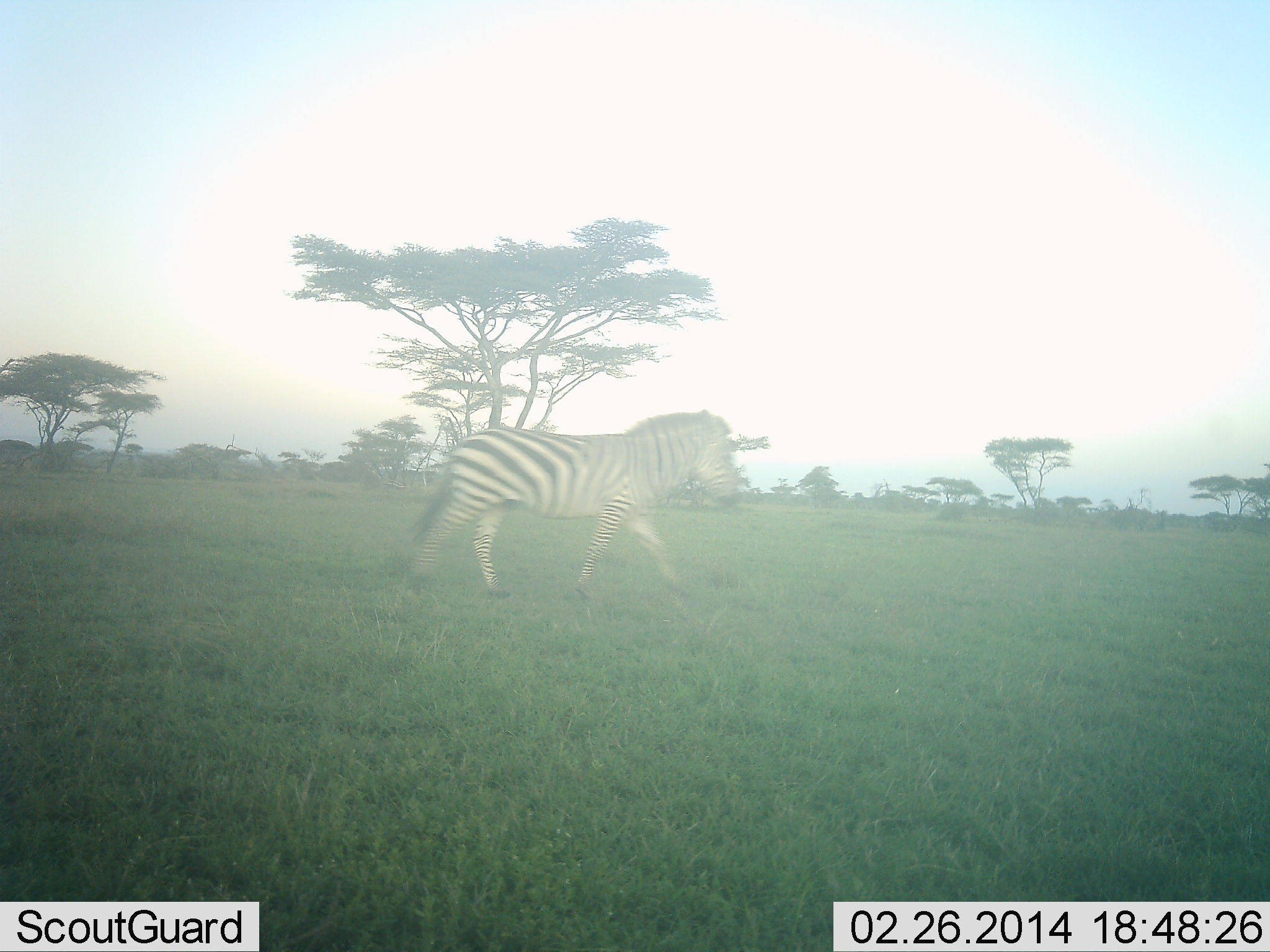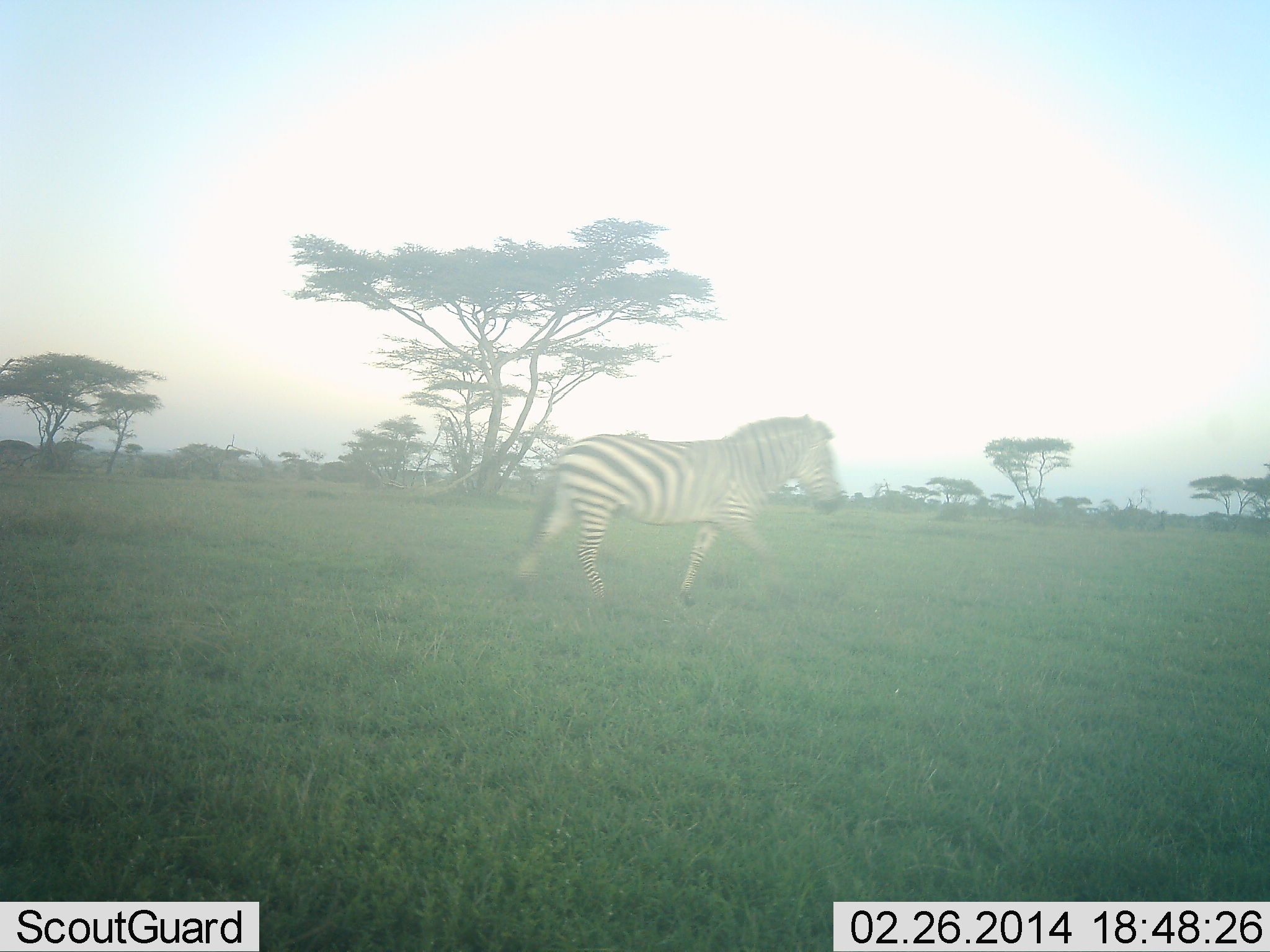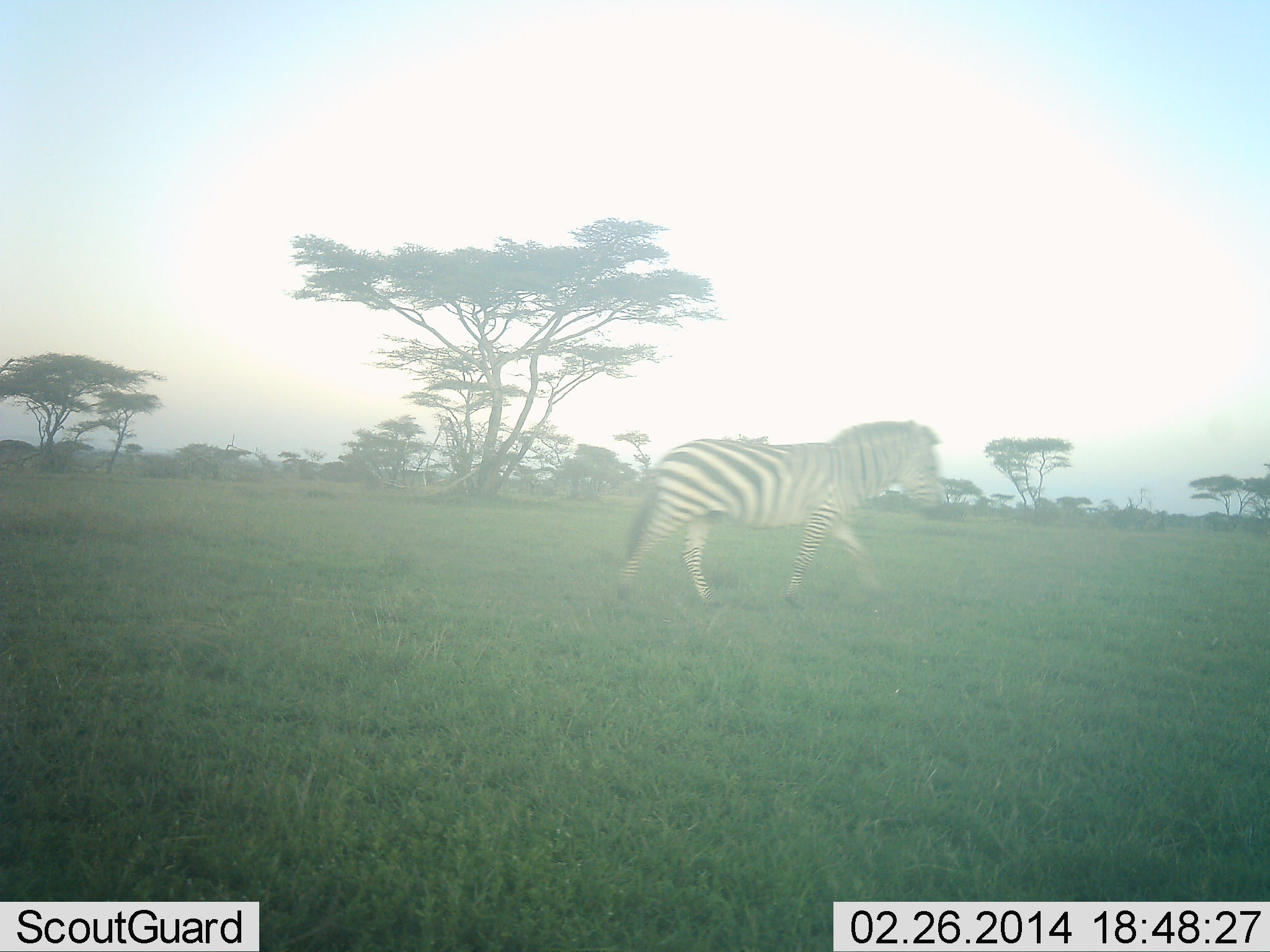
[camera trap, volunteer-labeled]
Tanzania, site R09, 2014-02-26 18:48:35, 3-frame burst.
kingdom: Animalia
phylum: Chordata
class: Mammalia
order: Perissodactyla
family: Equidae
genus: Equus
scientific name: Equus quagga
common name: plains zebra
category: zebra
Zebra (plains zebra) (Equus quagga), count 1. Behavior (volunteer vote fractions): standing 0%, resting 0%, moving 100%, interacting 0%. Young present (vote fraction): 0%. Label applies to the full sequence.